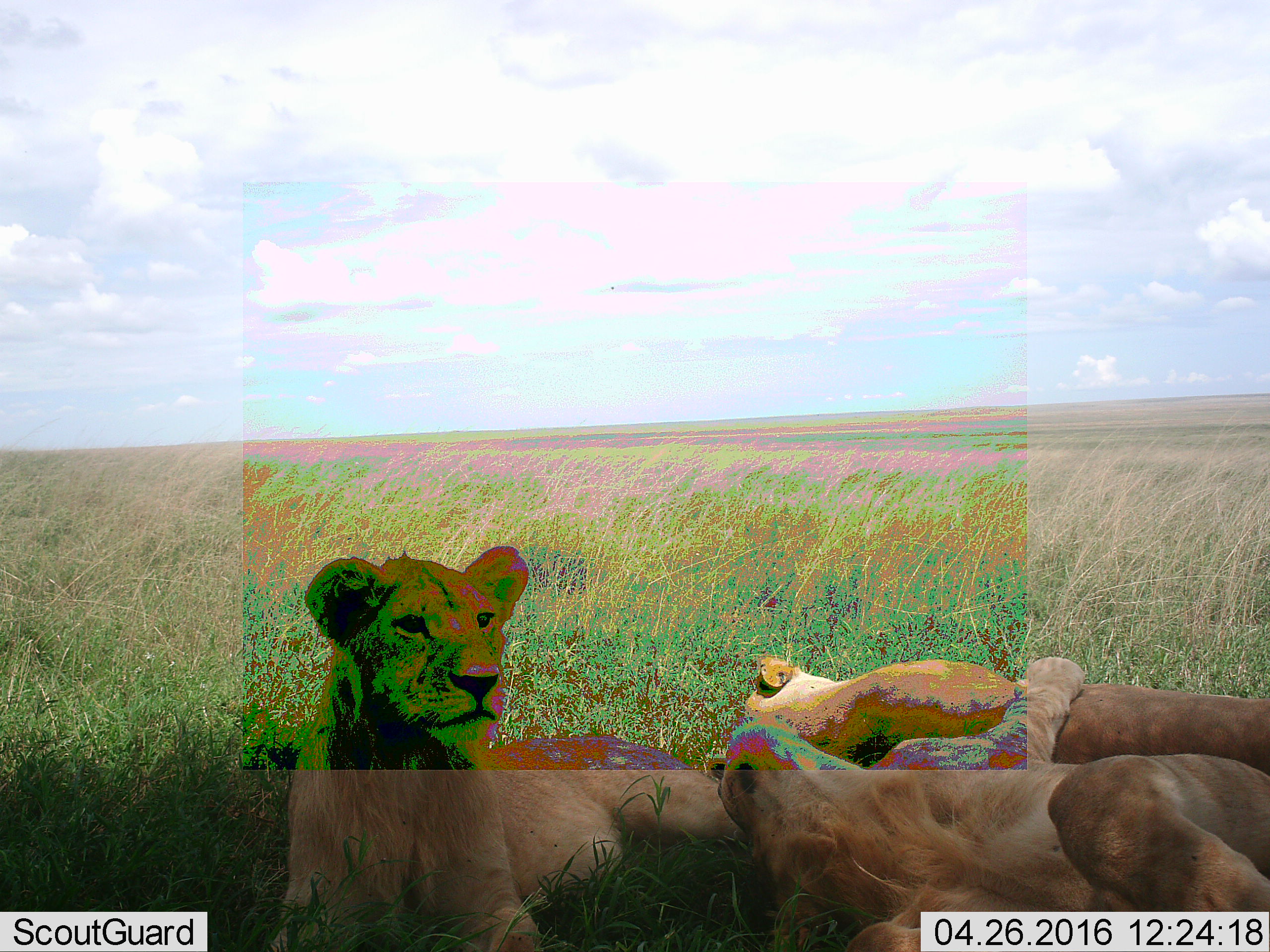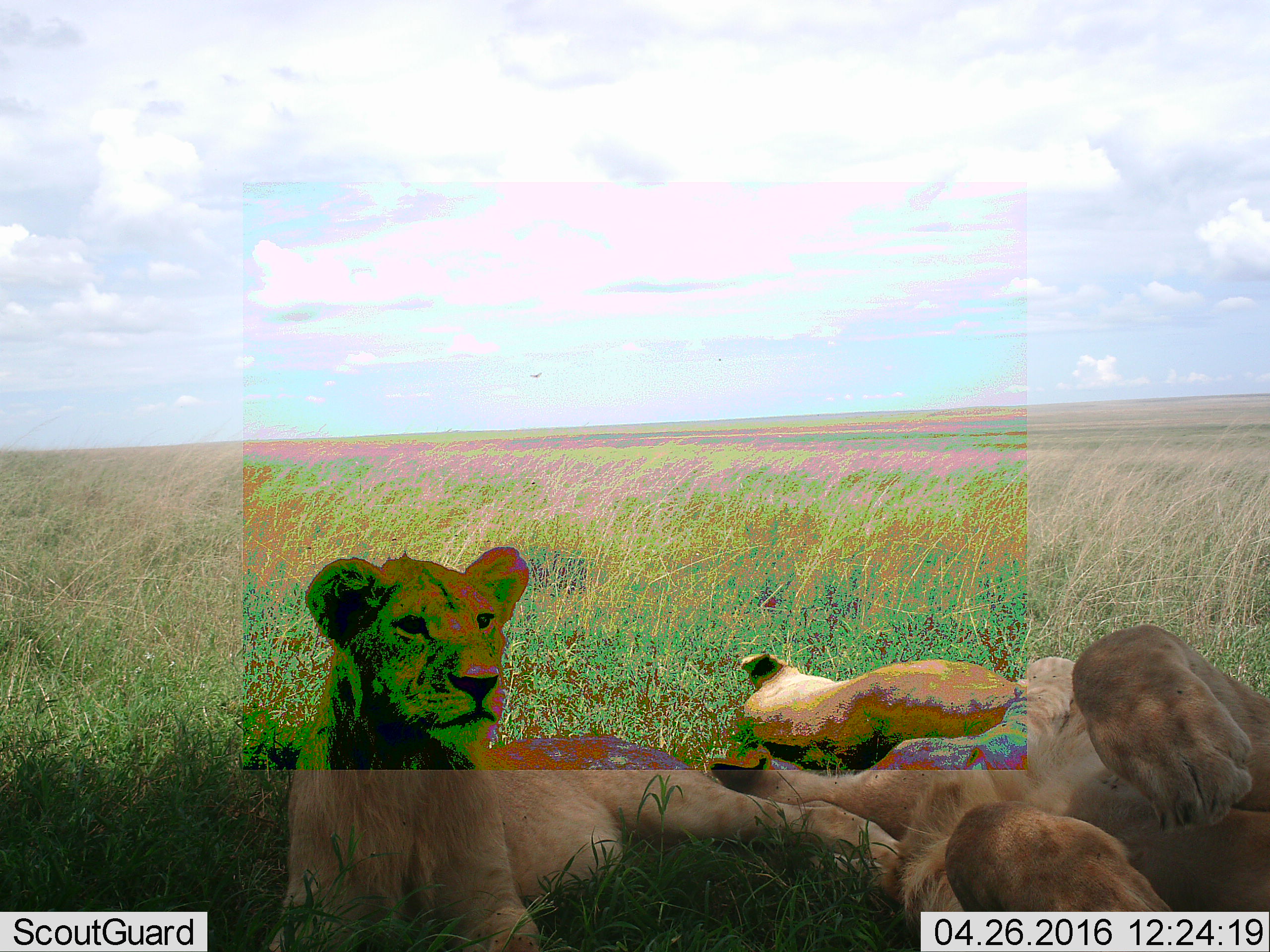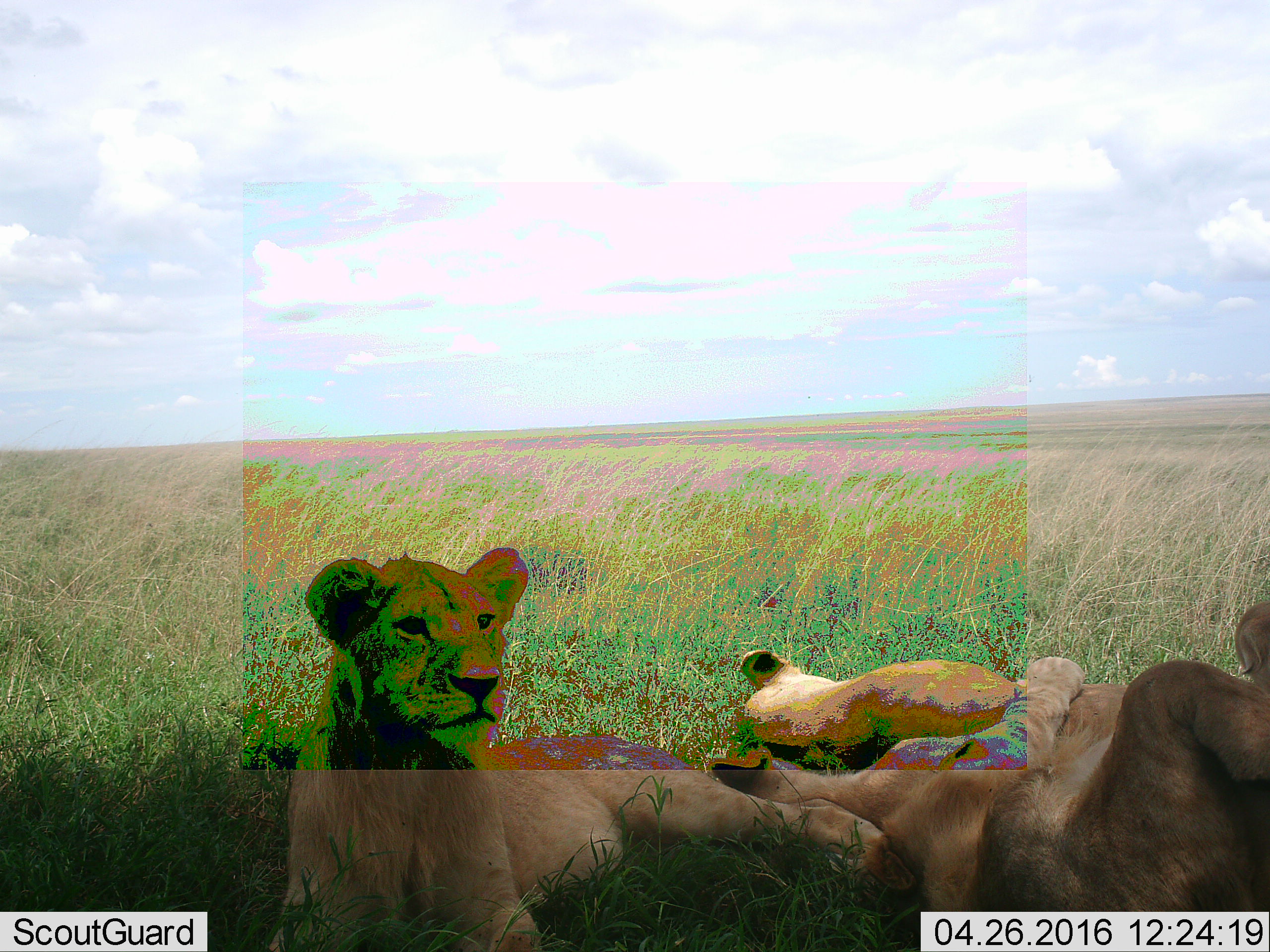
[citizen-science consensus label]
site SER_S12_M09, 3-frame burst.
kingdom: Animalia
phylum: Chordata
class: Mammalia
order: Carnivora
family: Felidae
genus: Panthera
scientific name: Panthera leo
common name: lion female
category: lionfemale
Lionfemale (lion female) (Panthera leo), count 3. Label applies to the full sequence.